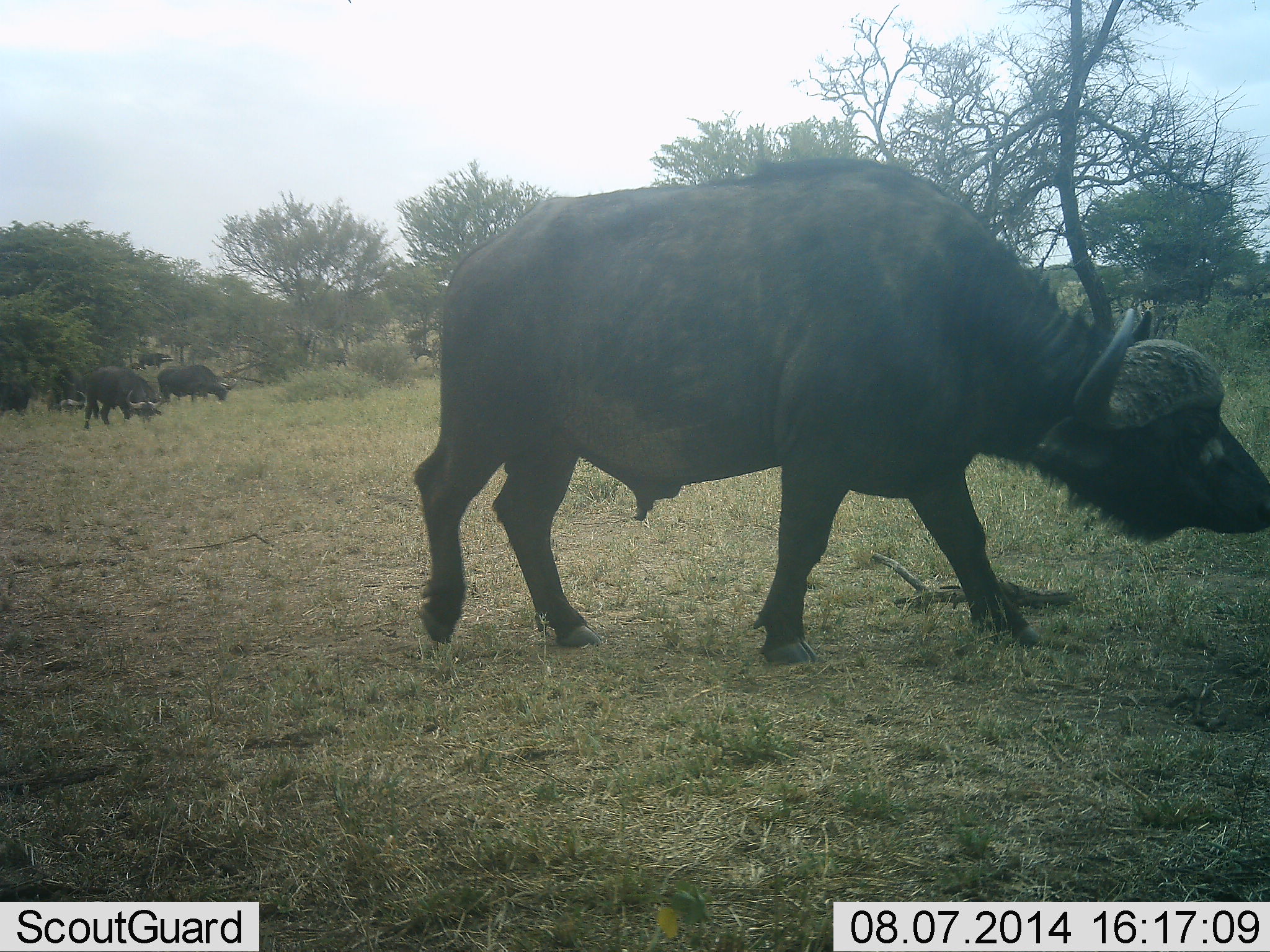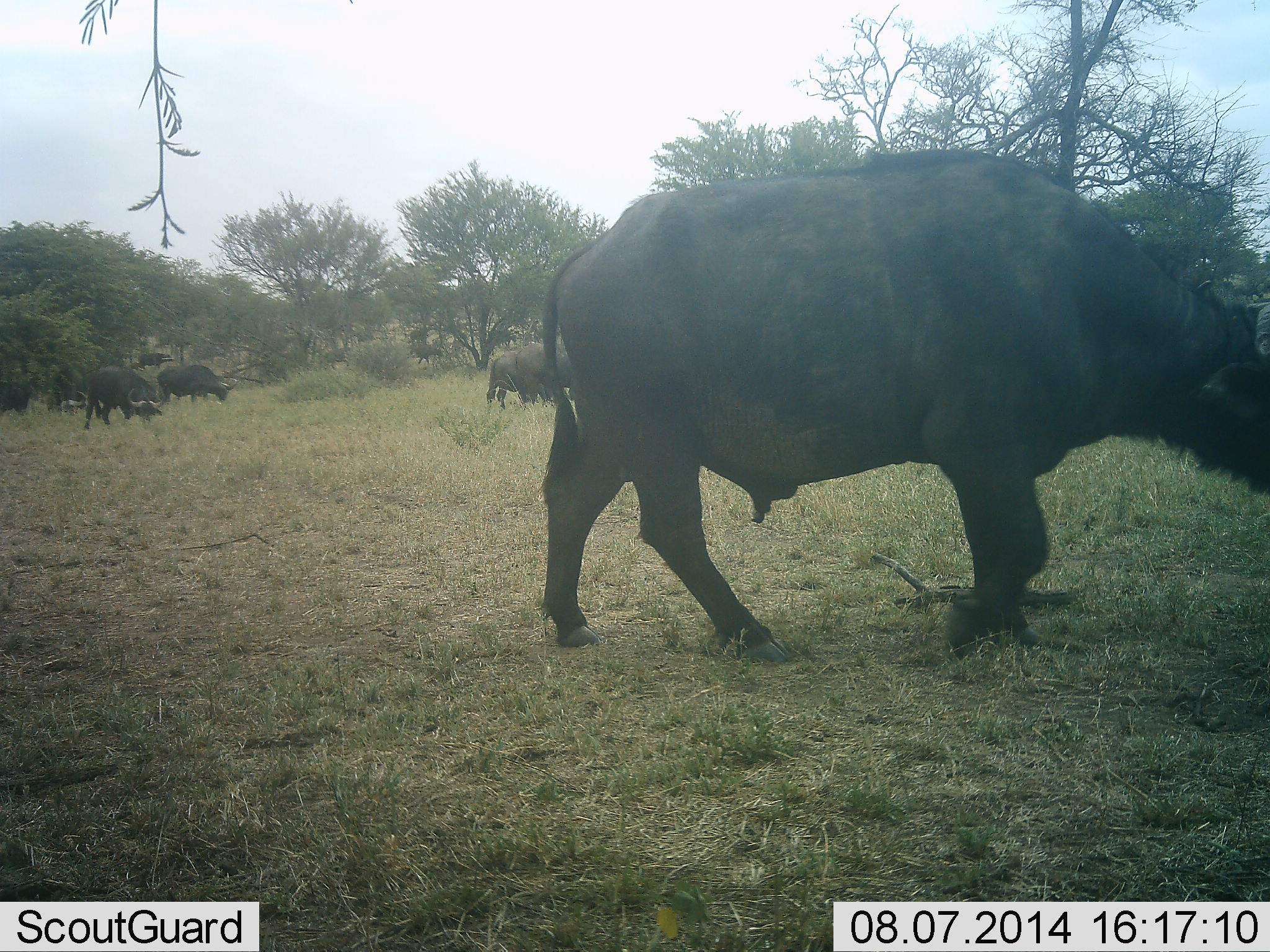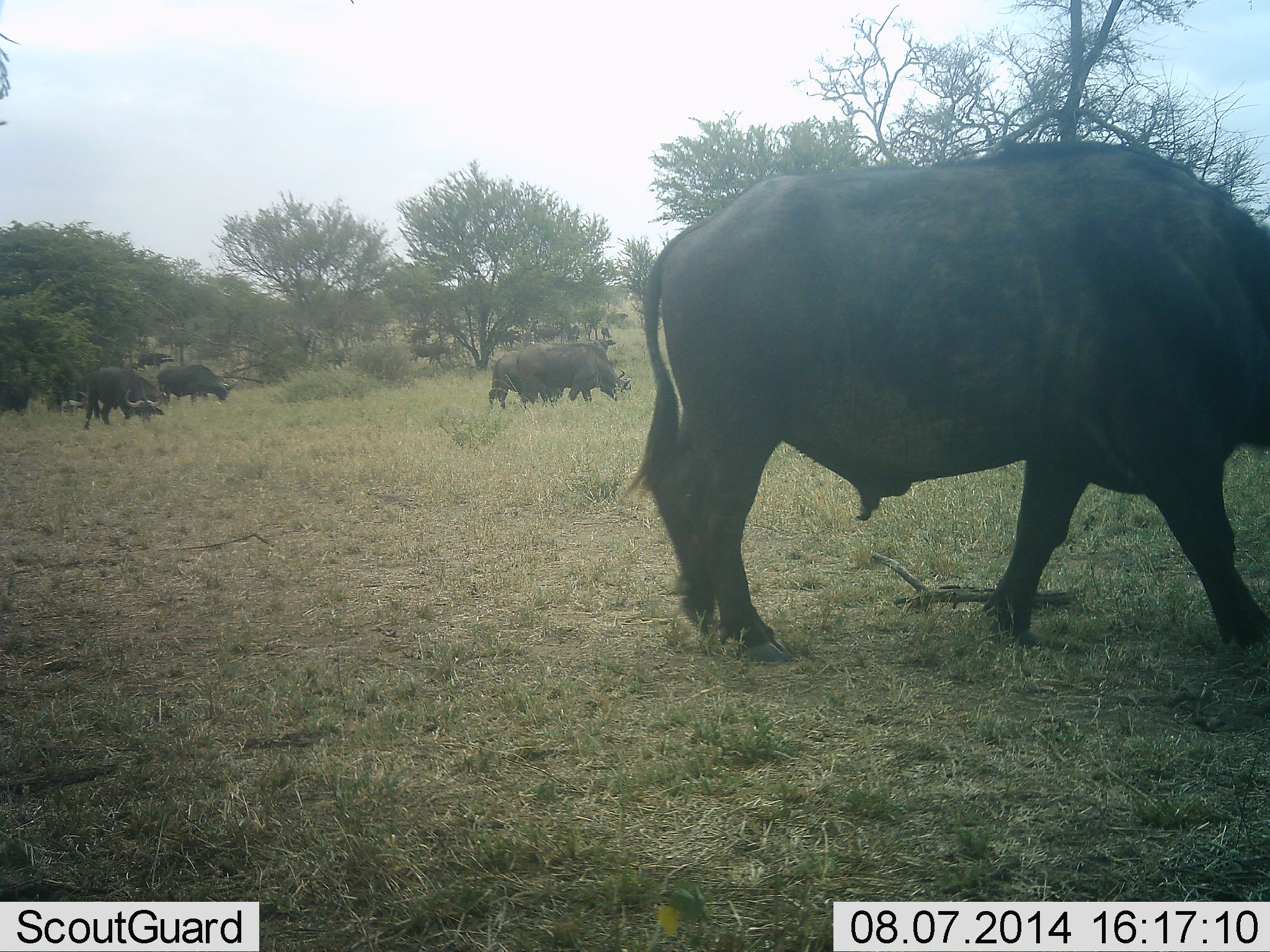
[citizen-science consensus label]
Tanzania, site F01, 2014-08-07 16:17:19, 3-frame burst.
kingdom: Animalia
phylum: Chordata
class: Mammalia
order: Artiodactyla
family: Bovidae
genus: Syncerus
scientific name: Syncerus caffer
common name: cape buffalo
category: buffalo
Buffalo (cape buffalo) (Syncerus caffer), count 9. Behavior (volunteer vote fractions): standing 64%, resting 0%, moving 82%, interacting 0%. Young present (vote fraction): 9%. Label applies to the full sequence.